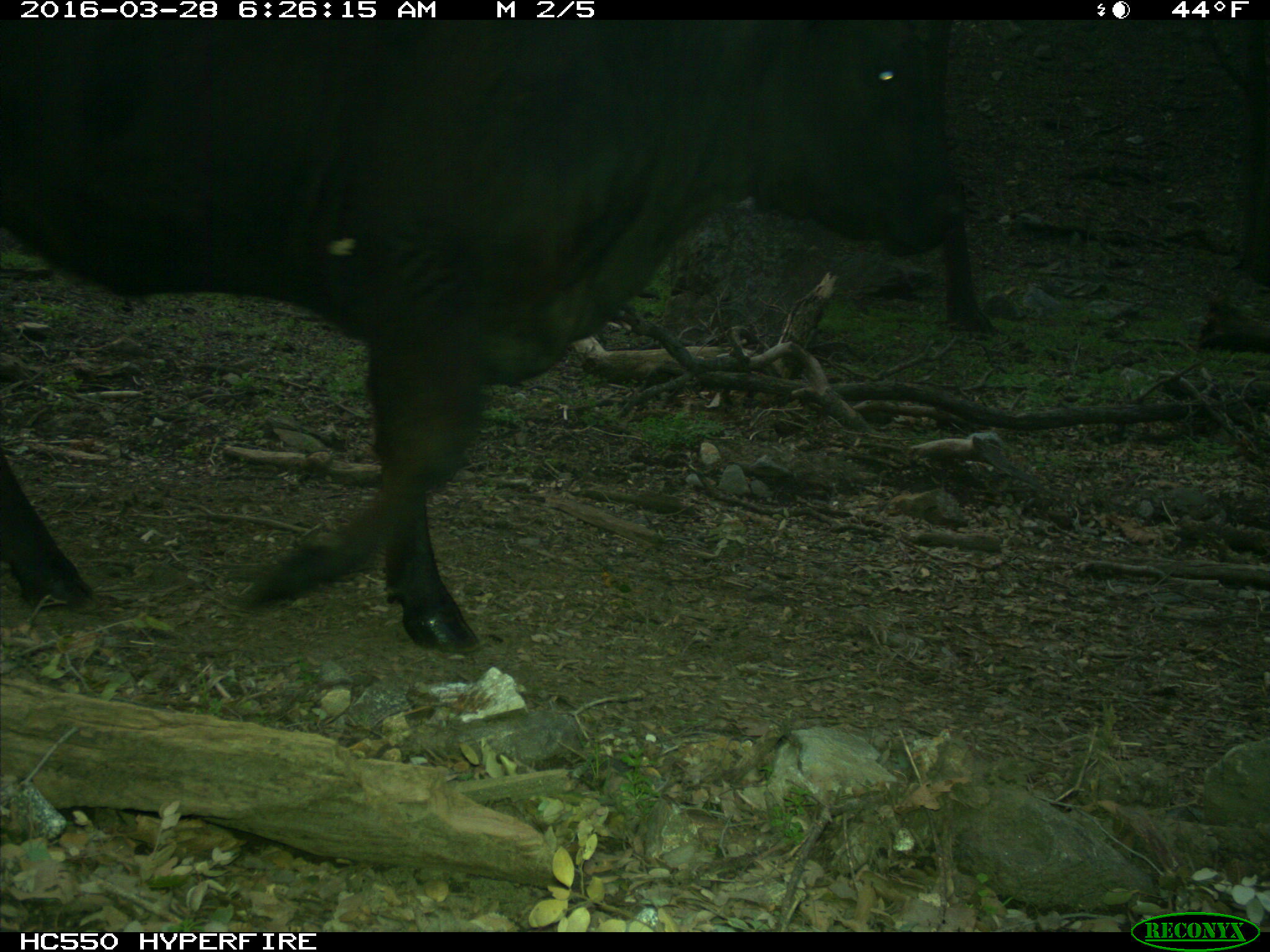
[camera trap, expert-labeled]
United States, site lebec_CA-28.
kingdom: Animalia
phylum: Chordata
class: Mammalia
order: Artiodactyla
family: Bovidae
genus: Bos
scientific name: Bos taurus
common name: domestic cow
Bos taurus (domestic cow).